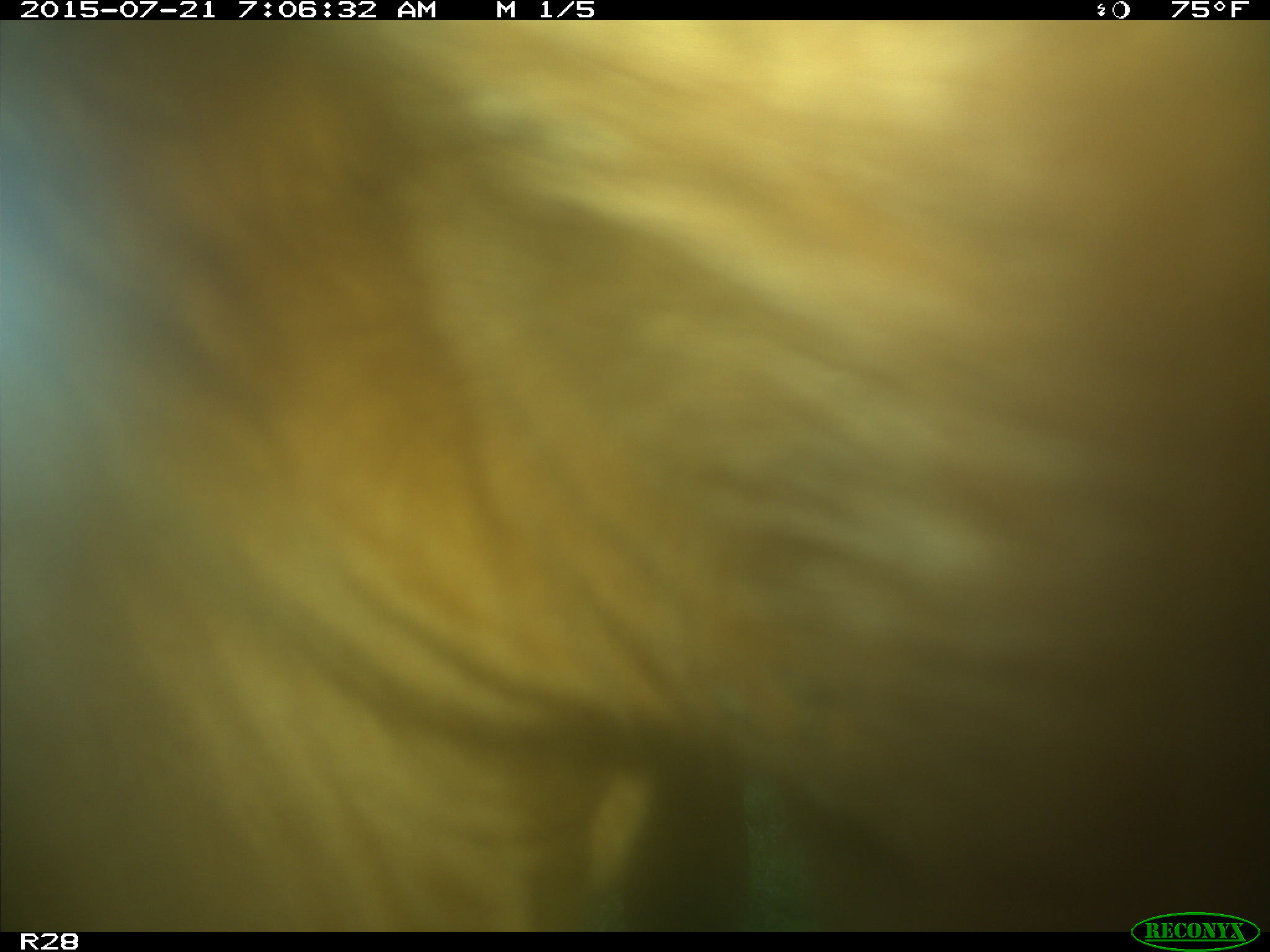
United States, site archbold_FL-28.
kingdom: Animalia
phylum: Chordata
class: Mammalia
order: Artiodactyla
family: Bovidae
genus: Bos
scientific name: Bos taurus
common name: domestic cow